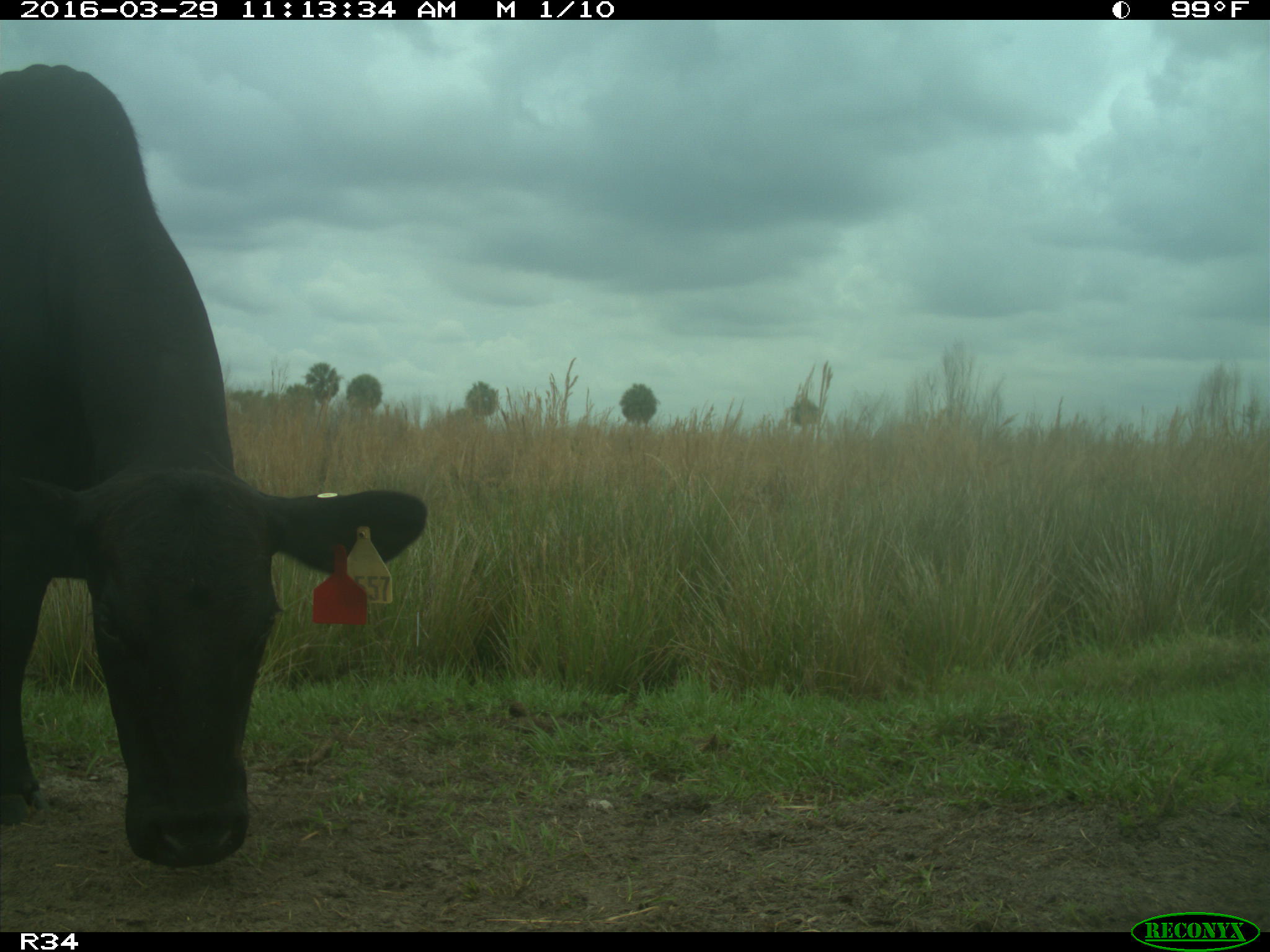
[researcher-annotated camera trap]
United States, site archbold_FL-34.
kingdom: Animalia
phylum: Chordata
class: Mammalia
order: Artiodactyla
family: Bovidae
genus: Bos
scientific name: Bos taurus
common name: domestic cow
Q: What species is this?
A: Bos taurus (domestic cow).